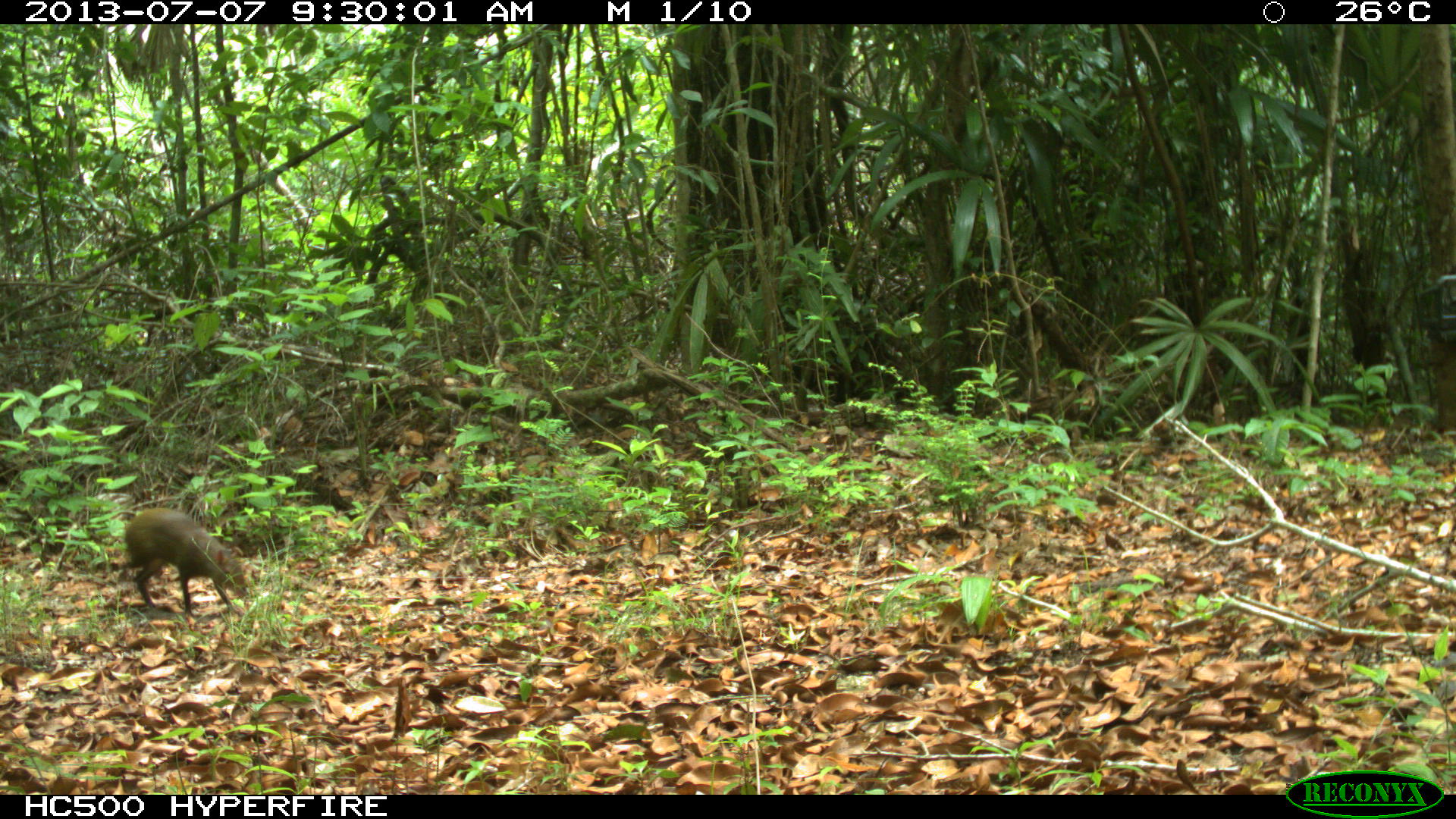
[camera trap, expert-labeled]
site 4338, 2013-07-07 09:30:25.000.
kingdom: Animalia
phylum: Chordata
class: Mammalia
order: Rodentia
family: Dasyproctidae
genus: Dasyprocta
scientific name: Dasyprocta punctata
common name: central american agouti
Dasyprocta punctata (central american agouti), count 1.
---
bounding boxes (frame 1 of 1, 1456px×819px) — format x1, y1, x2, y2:
dasyprocta punctata: 118, 508, 247, 618